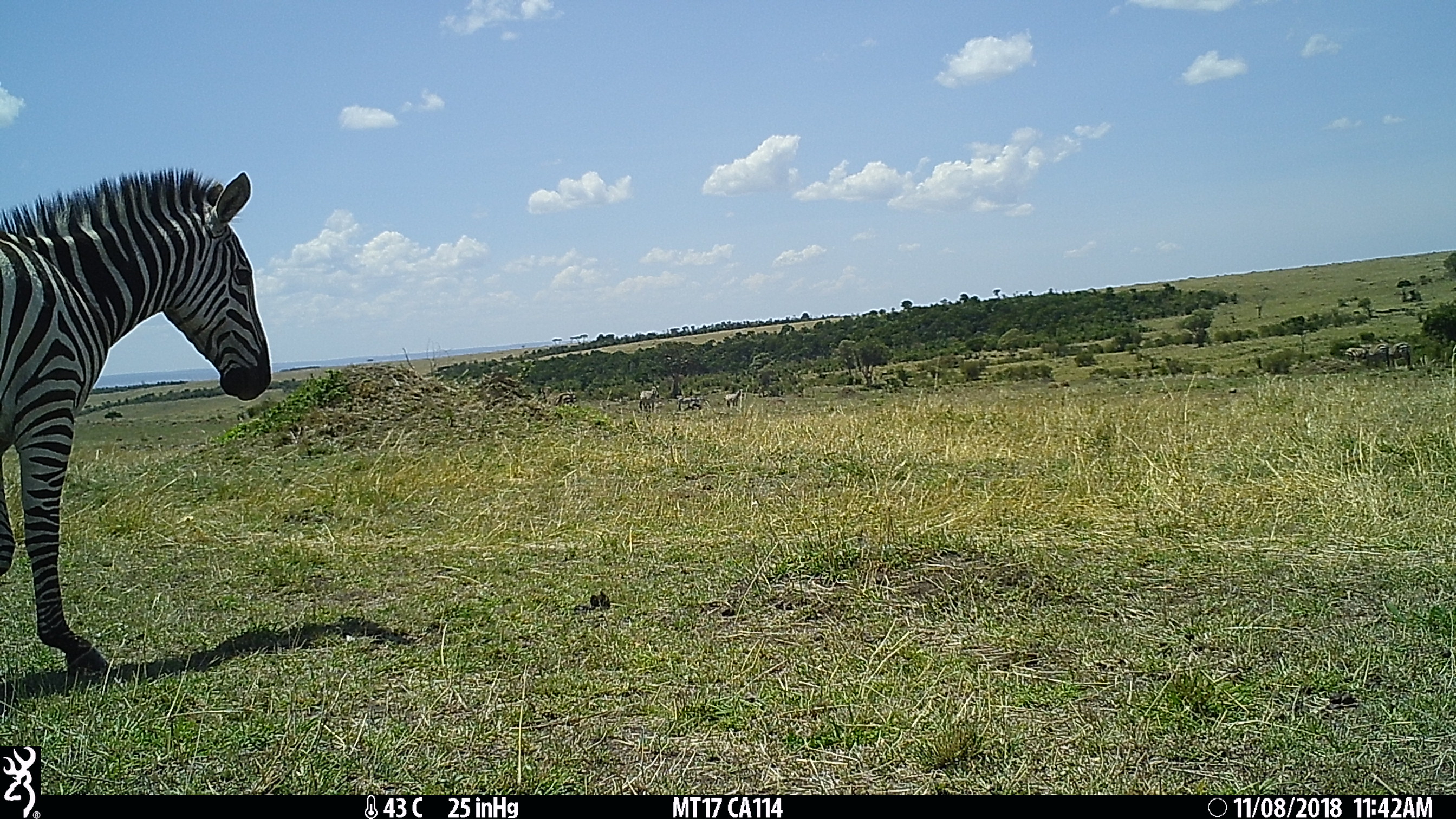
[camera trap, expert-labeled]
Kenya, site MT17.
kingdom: Animalia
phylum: Chordata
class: Mammalia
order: Perissodactyla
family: Equidae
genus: Equus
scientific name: Equus quagga burchellii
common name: burchell's zebra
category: zebra